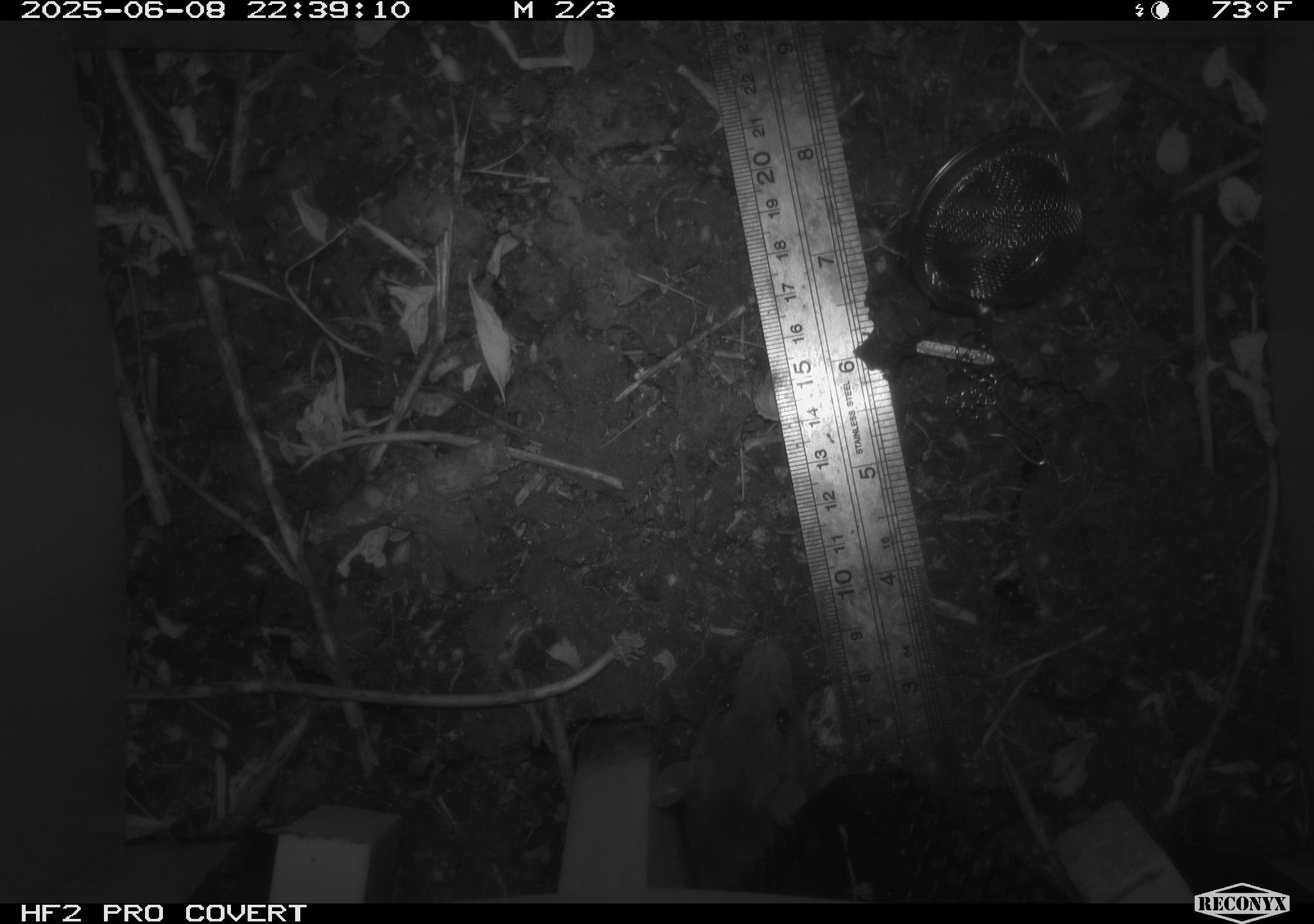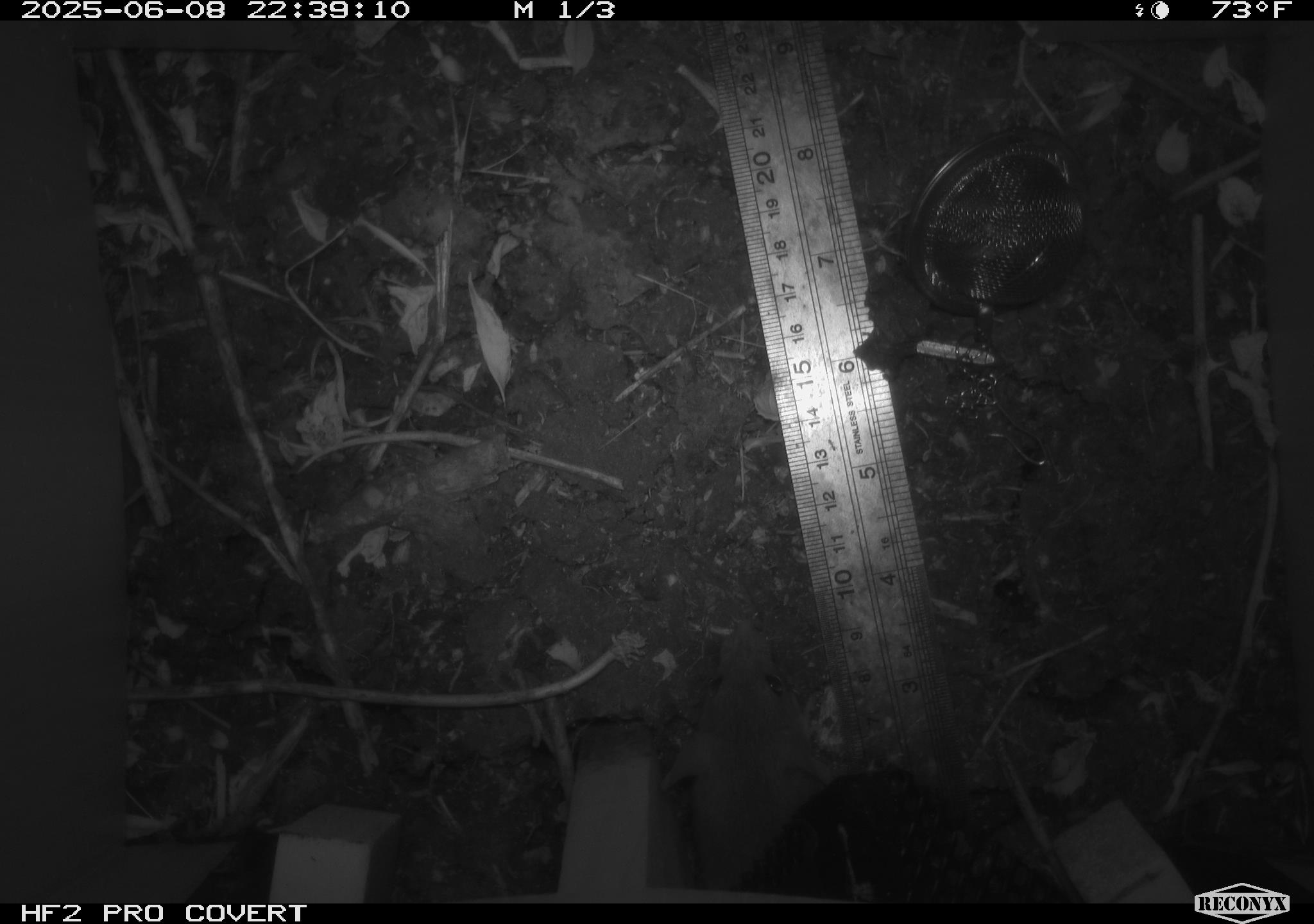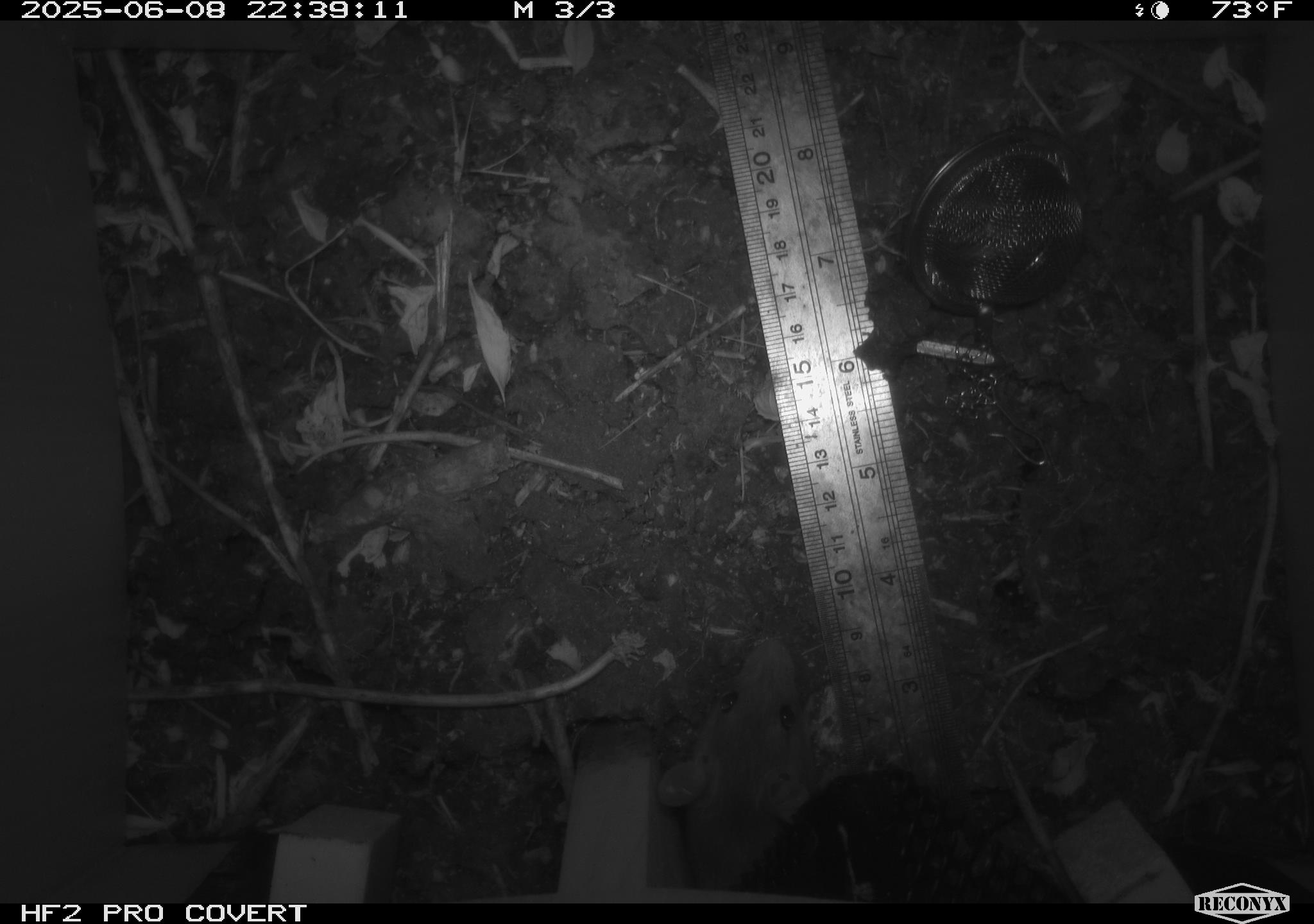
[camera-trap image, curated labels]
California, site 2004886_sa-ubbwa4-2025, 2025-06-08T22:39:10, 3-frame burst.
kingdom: Animalia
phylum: Chordata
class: Mammalia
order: Rodentia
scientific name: Rodentia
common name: rodent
Rodent (Rodentia).